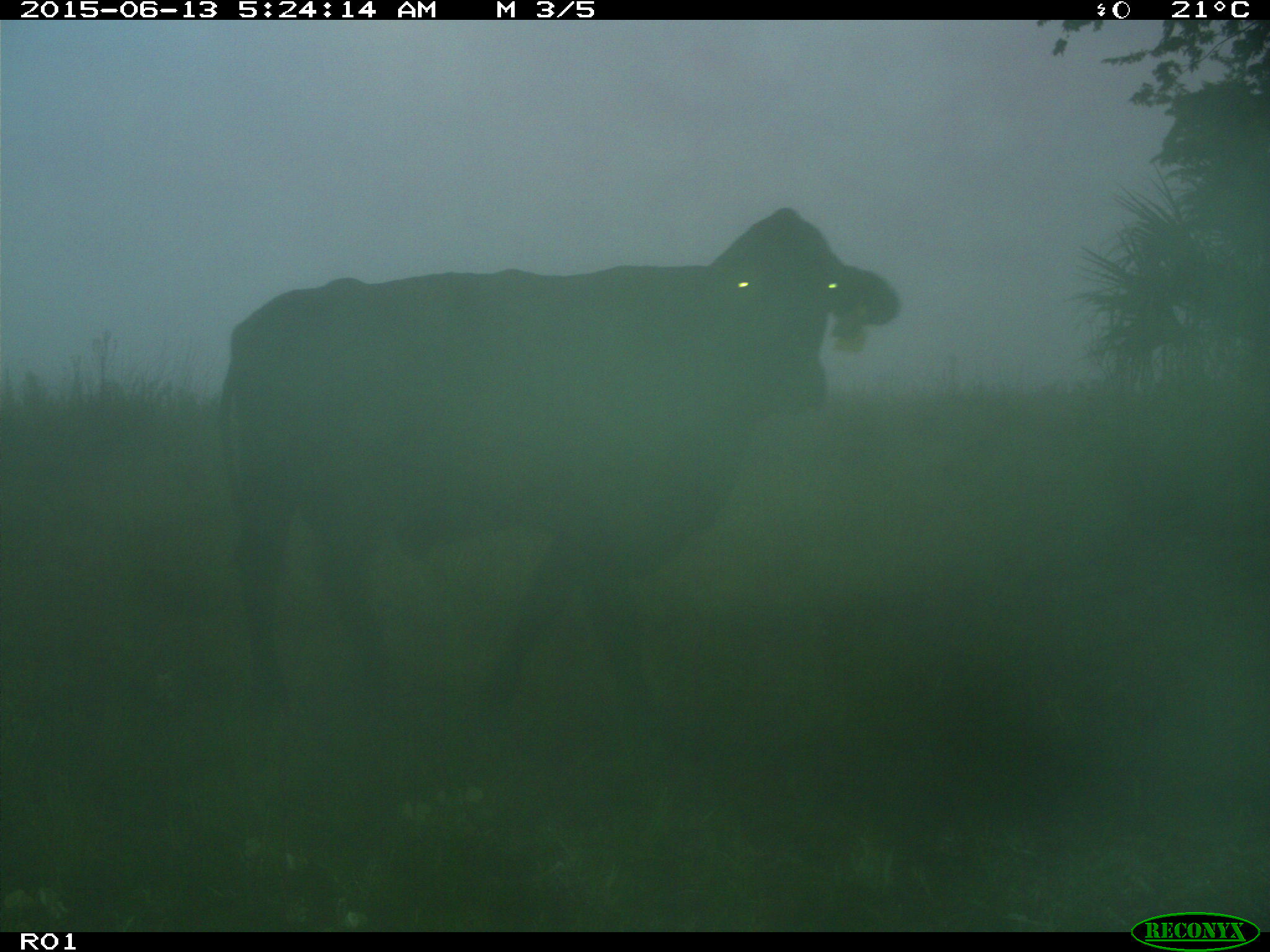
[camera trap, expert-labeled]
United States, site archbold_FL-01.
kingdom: Animalia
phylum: Chordata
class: Mammalia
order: Artiodactyla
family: Bovidae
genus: Bos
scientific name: Bos taurus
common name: domestic cow